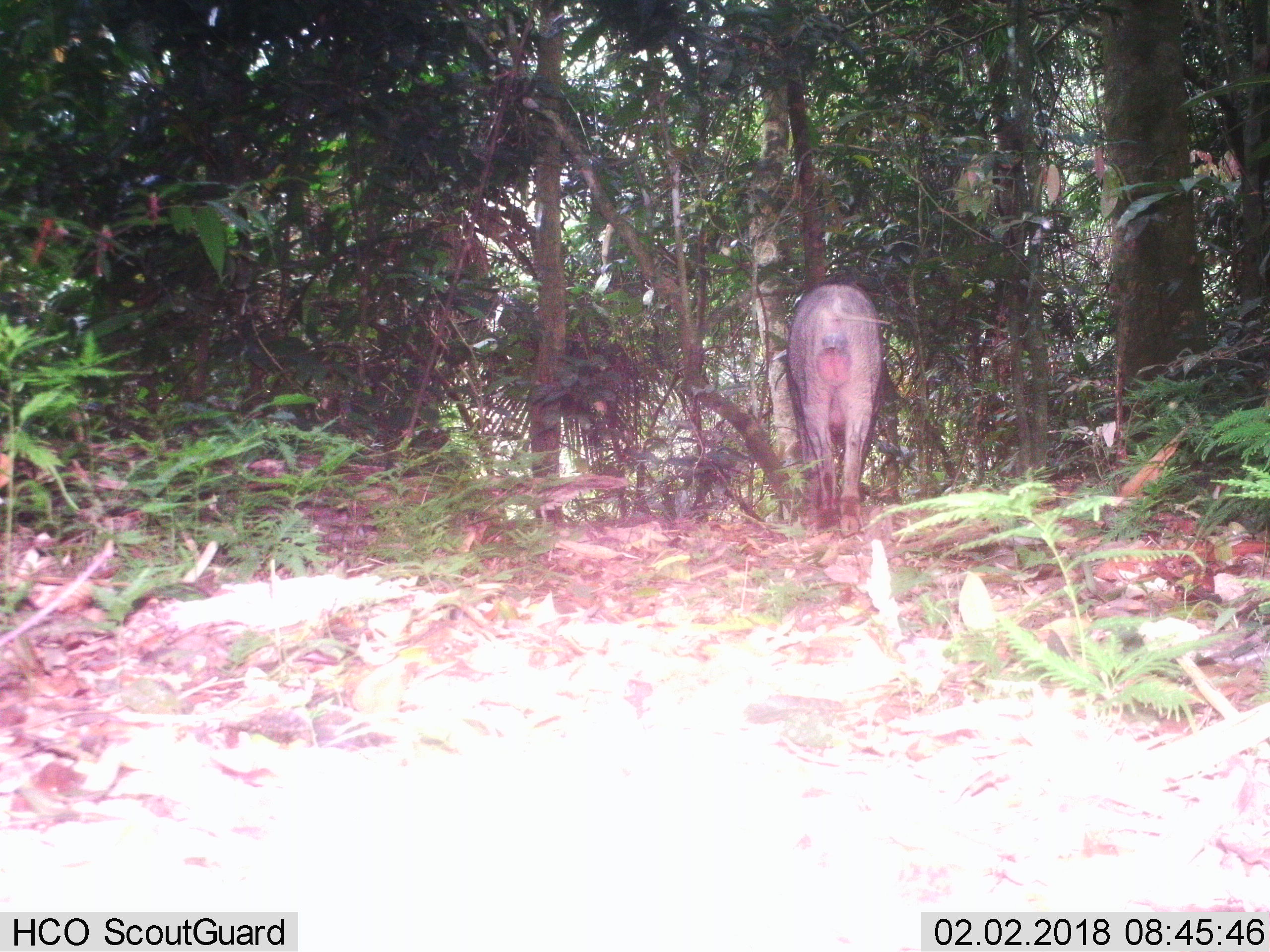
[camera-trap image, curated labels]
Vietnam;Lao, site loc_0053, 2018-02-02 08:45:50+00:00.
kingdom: Animalia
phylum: Chordata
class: Mammalia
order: Artiodactyla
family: Suidae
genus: Sus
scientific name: Sus scrofa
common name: eurasian wild pig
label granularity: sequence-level